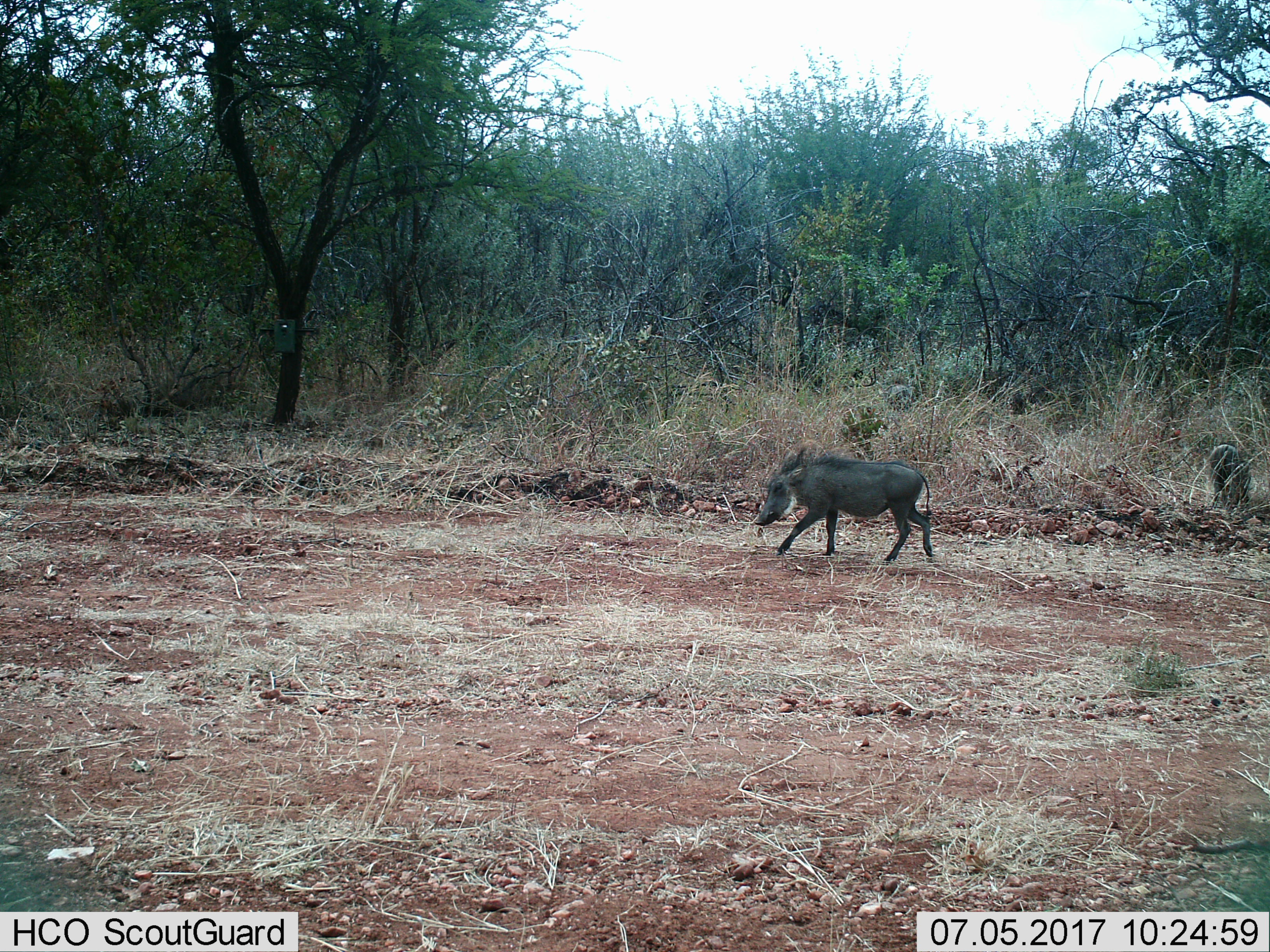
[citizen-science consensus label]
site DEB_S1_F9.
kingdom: Animalia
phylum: Chordata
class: Mammalia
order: Artiodactyla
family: Suidae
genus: Phacochoerus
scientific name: Phacochoerus africanus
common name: warthog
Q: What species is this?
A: Warthog (Phacochoerus africanus).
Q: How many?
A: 2.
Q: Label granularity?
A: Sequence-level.